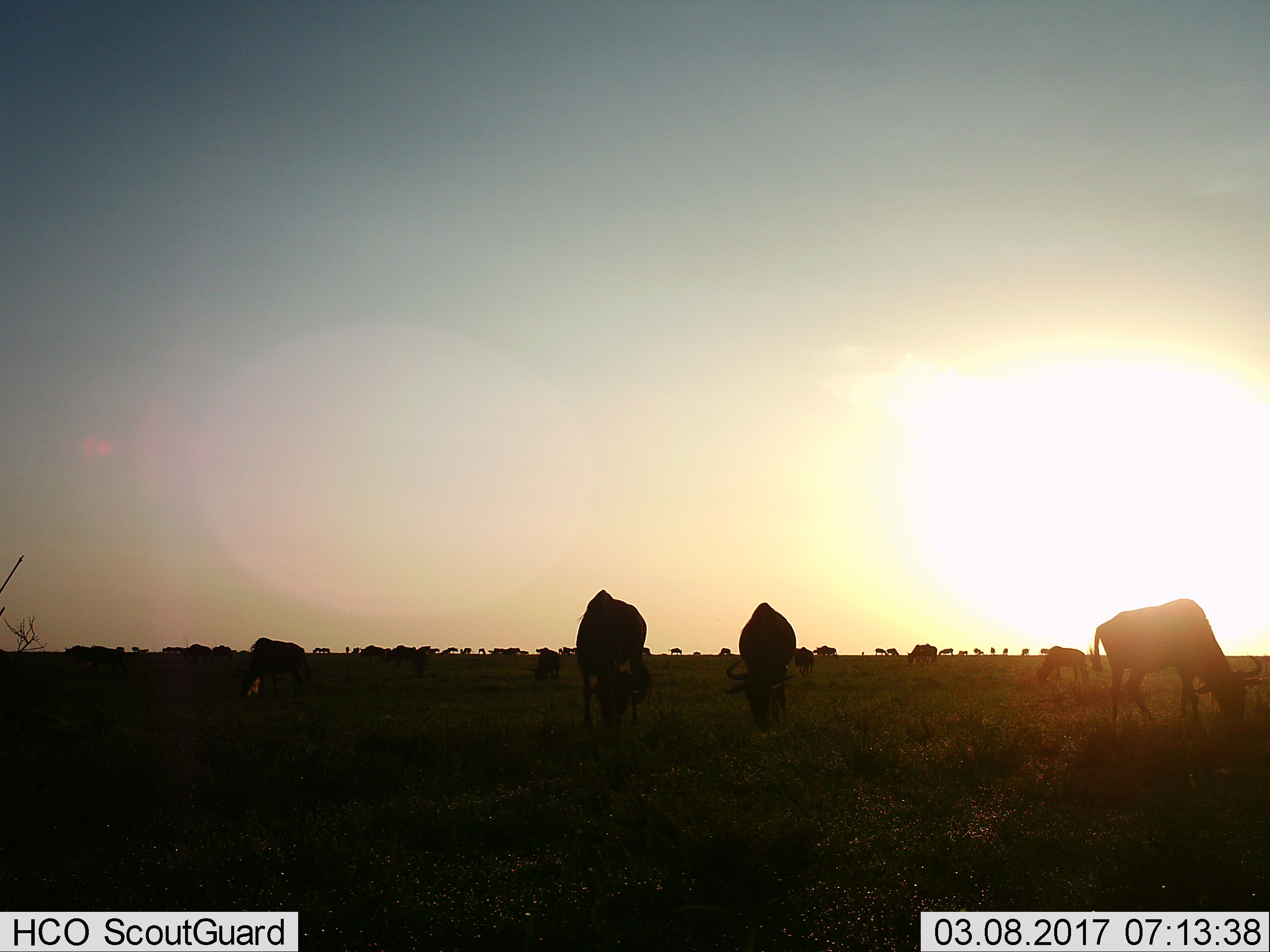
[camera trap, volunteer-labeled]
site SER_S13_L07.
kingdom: Animalia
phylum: Chordata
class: Mammalia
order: Artiodactyla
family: Bovidae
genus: Connochaetes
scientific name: Connochaetes taurinus taurinus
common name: blue wildebeest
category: wildebeestblue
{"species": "wildebeestblue (blue wildebeest) (Connochaetes taurinus taurinus)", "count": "11-50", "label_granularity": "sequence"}